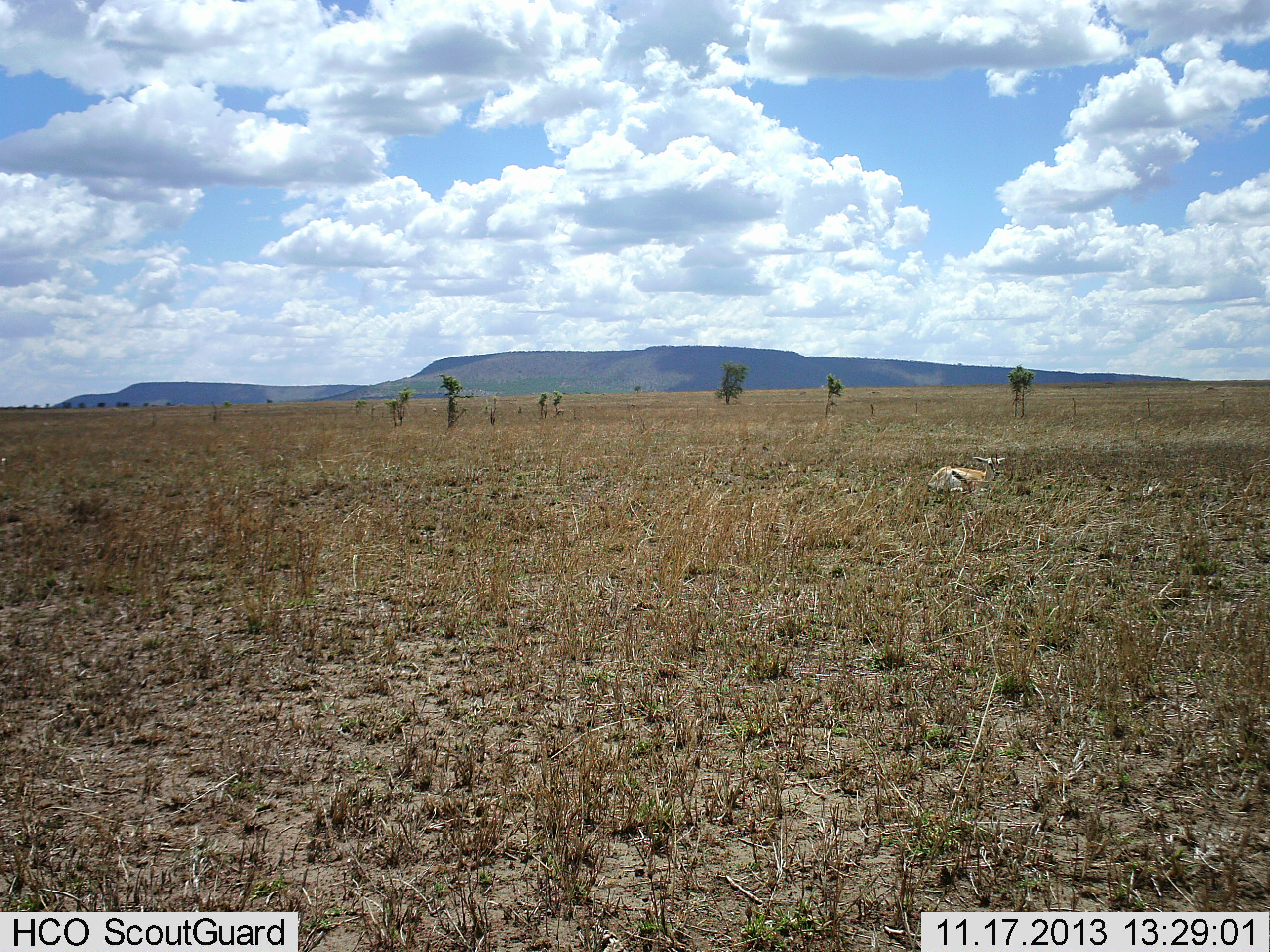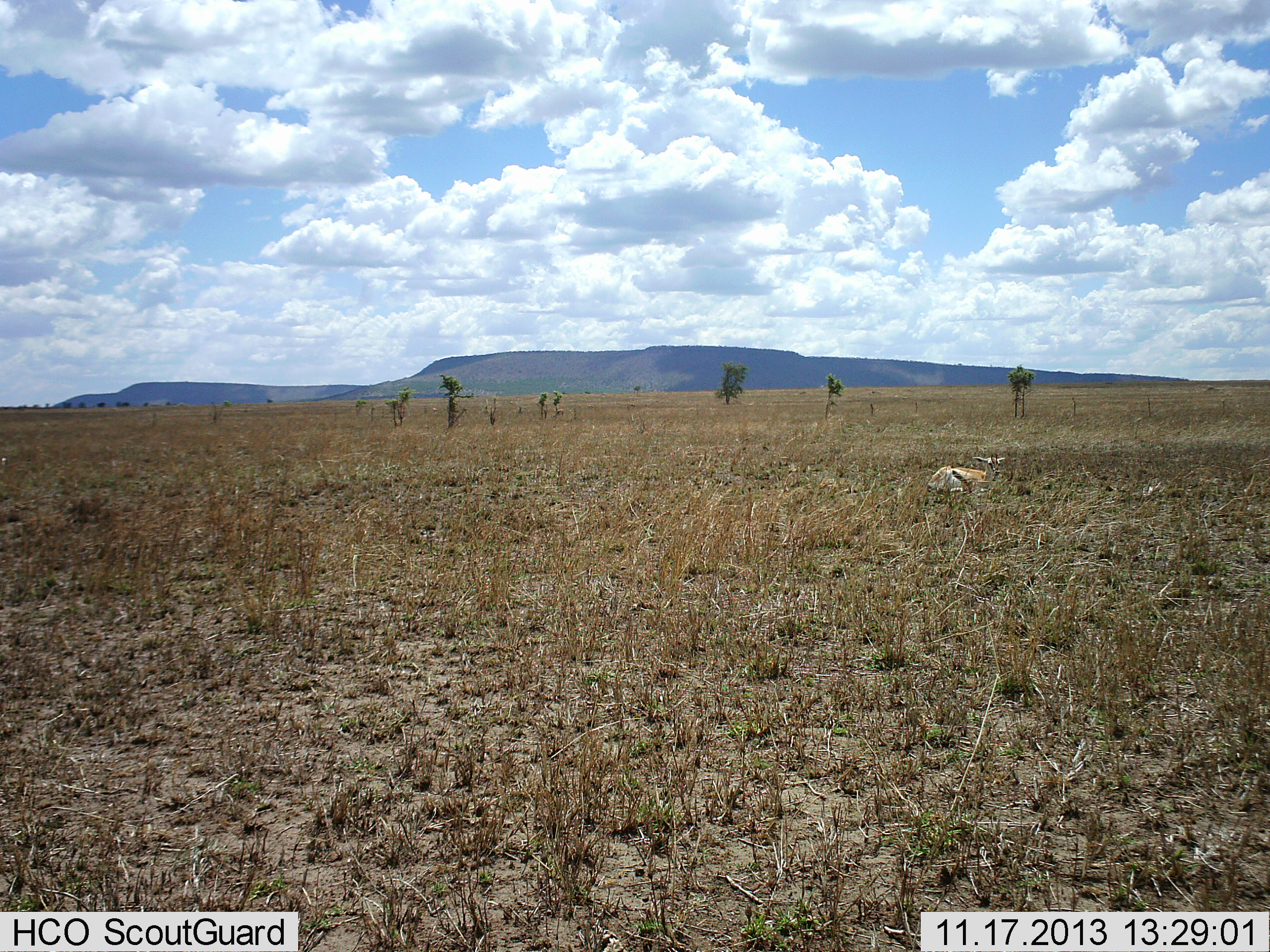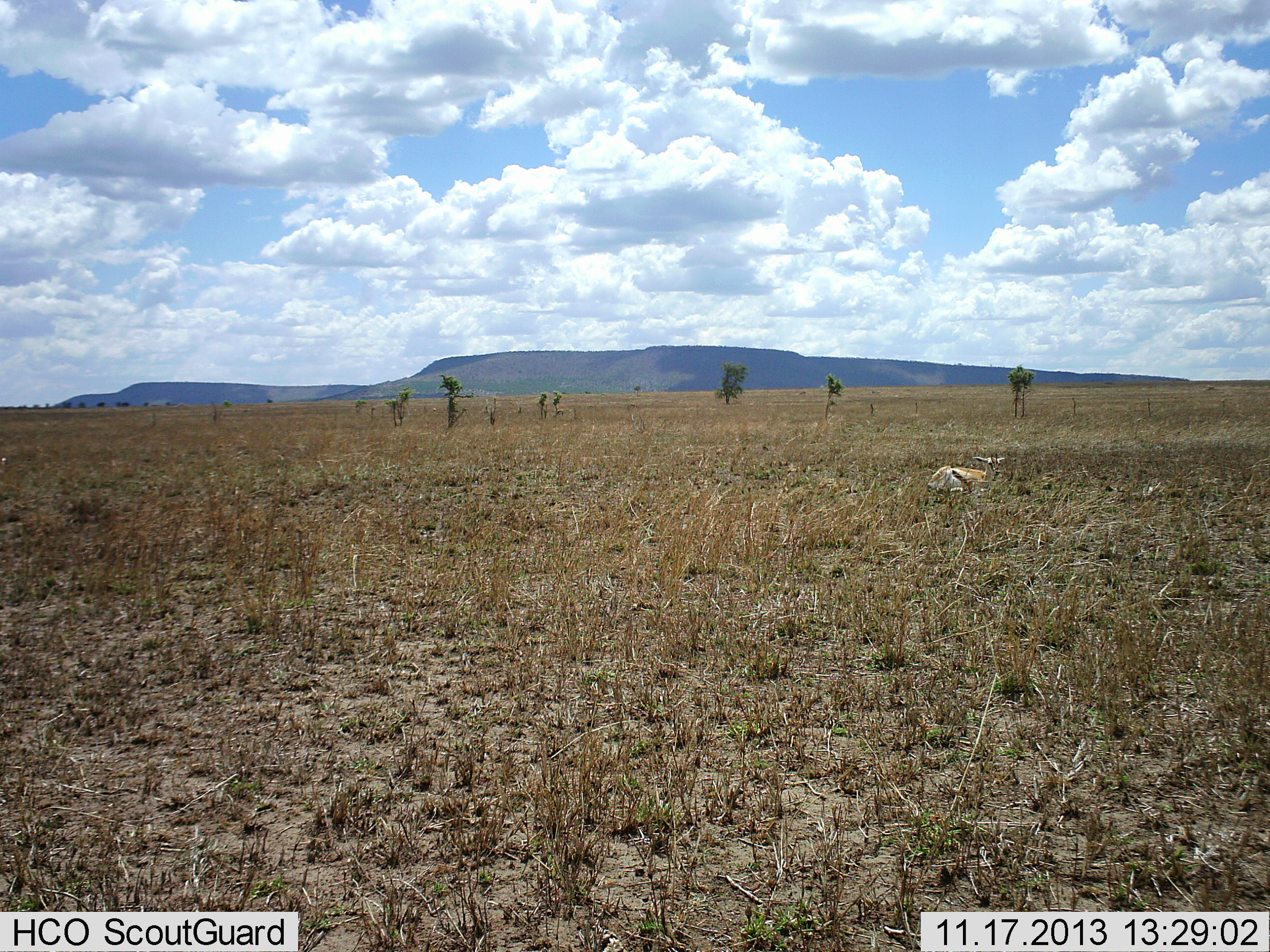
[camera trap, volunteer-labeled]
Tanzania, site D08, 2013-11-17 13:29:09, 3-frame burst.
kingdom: Animalia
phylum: Chordata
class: Mammalia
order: Artiodactyla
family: Bovidae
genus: Eudorcas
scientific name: Eudorcas thomsonii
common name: thomson's gazelle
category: gazellethomsons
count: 1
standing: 0%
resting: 100%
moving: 0%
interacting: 0%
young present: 0%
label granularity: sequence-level